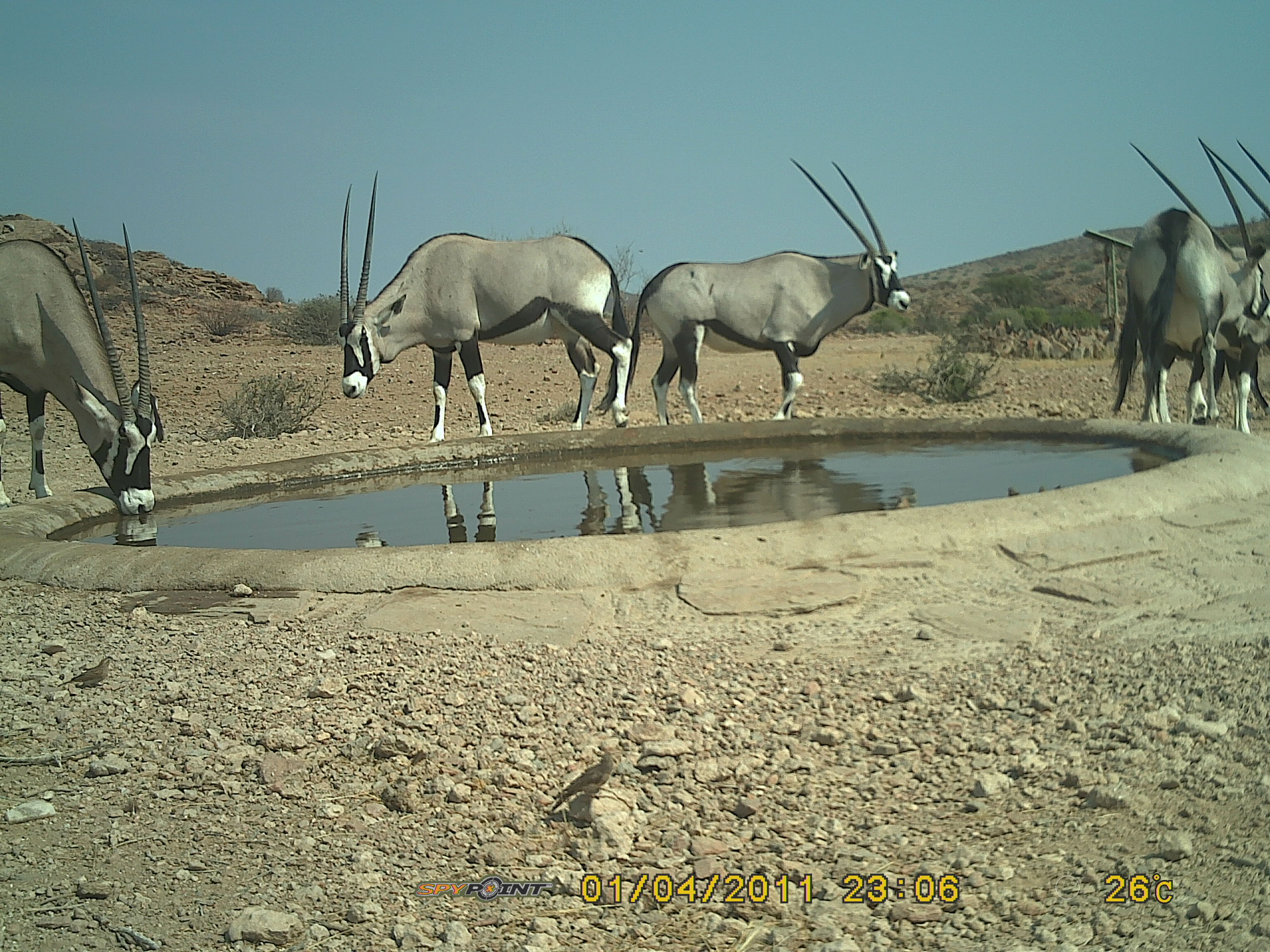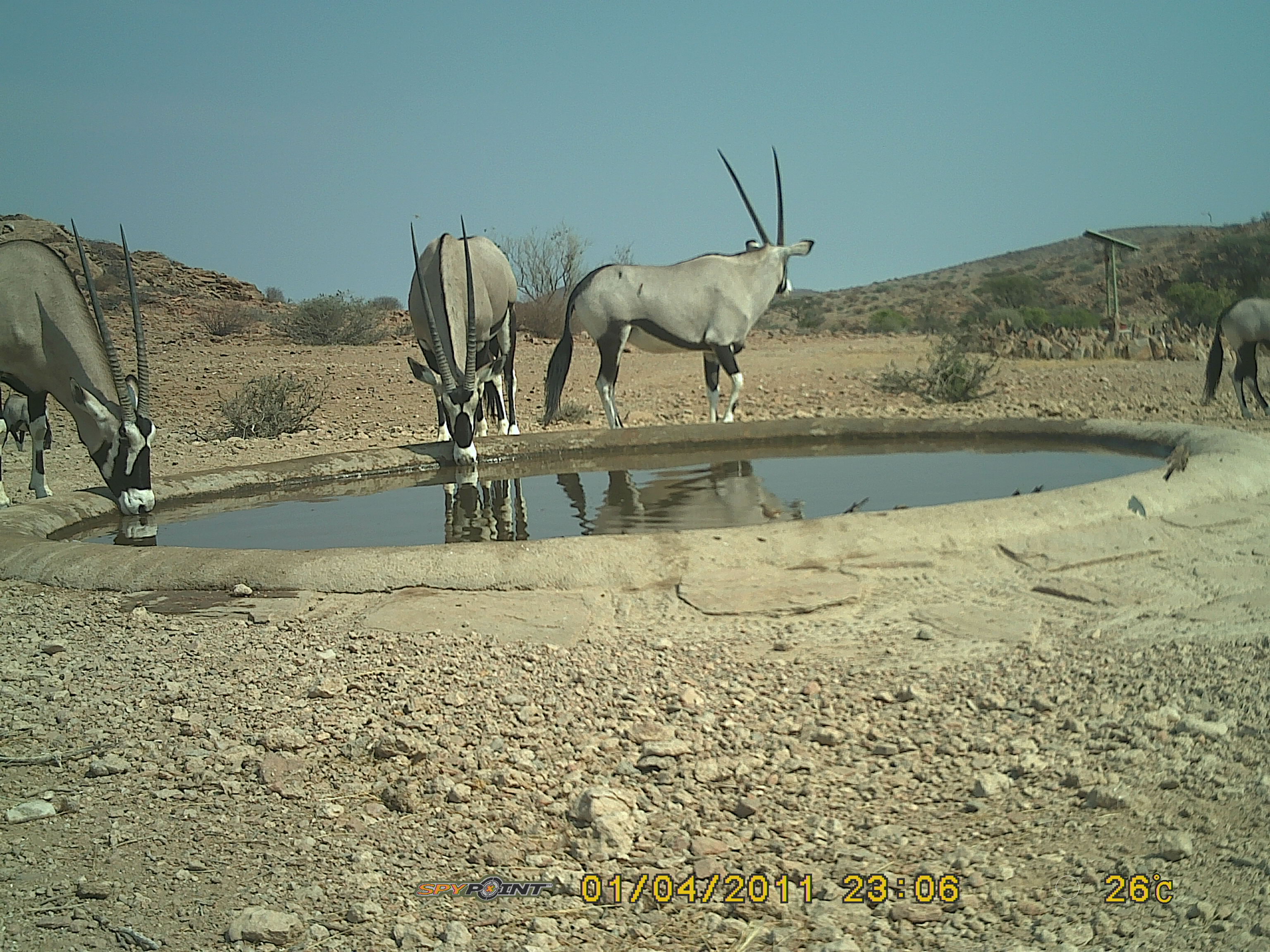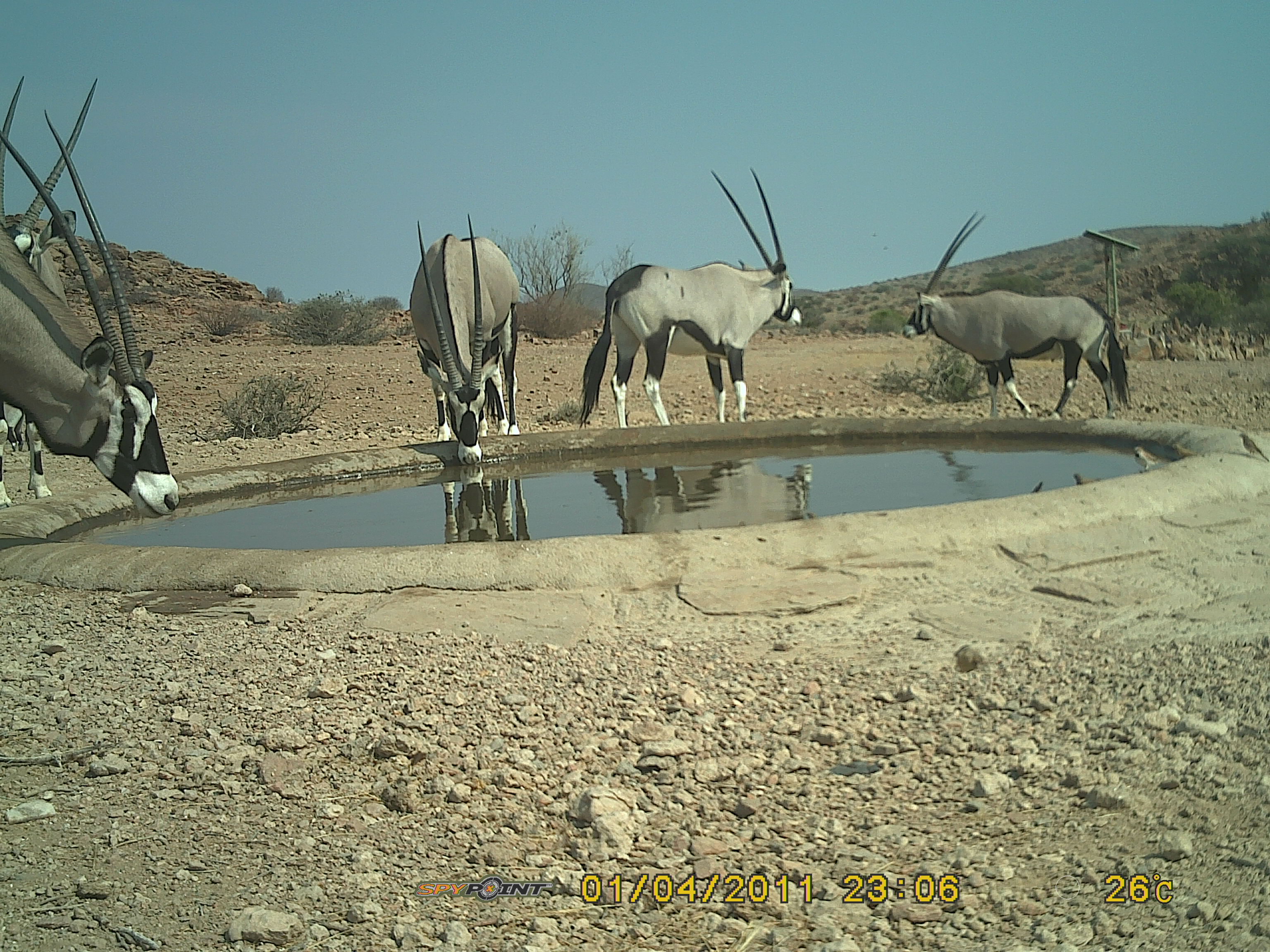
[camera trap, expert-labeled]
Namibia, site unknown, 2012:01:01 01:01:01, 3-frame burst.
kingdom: Animalia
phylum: Chordata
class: Mammalia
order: Artiodactyla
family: Bovidae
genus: Oryx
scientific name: Oryx gazella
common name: gemsbok